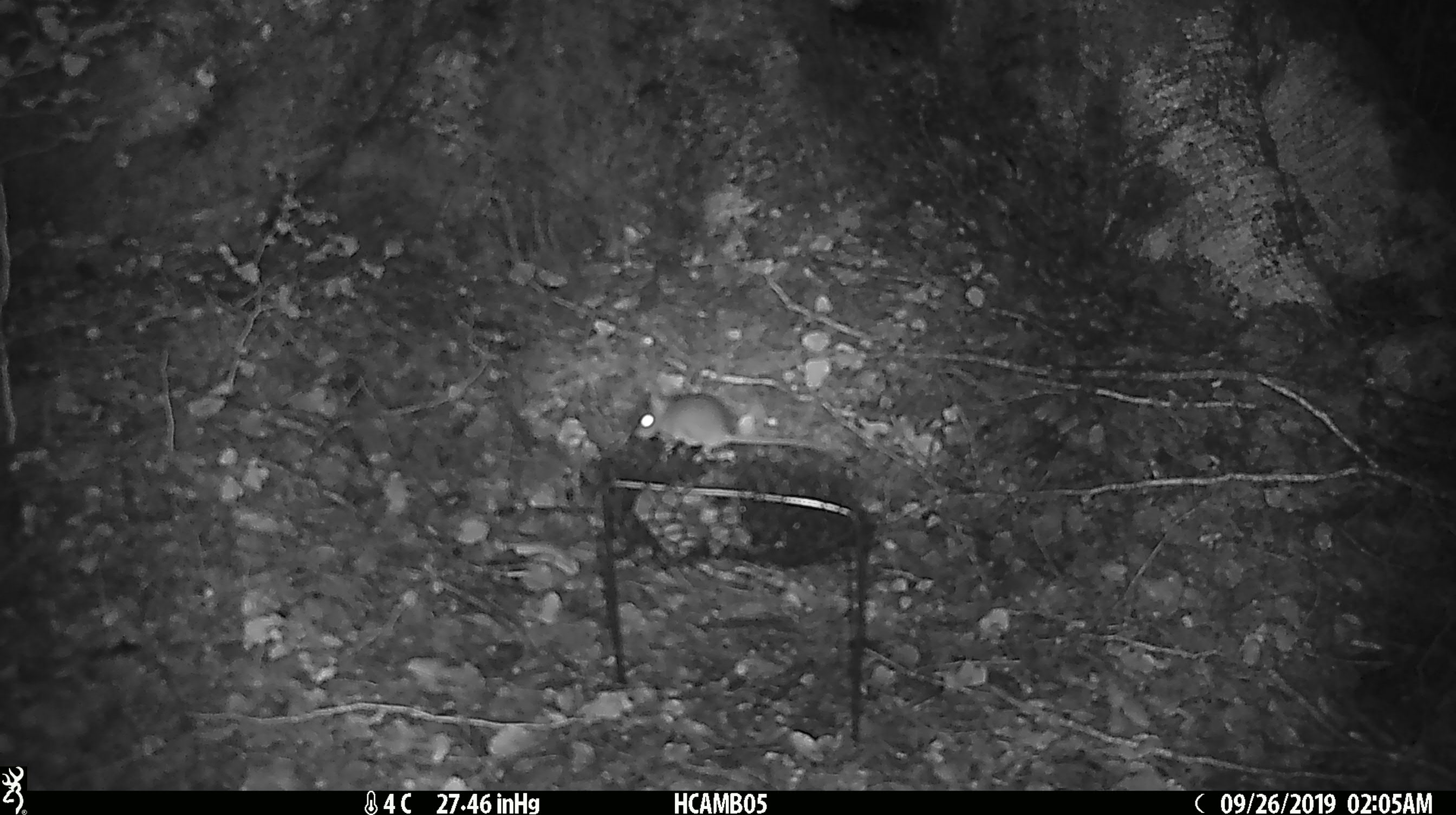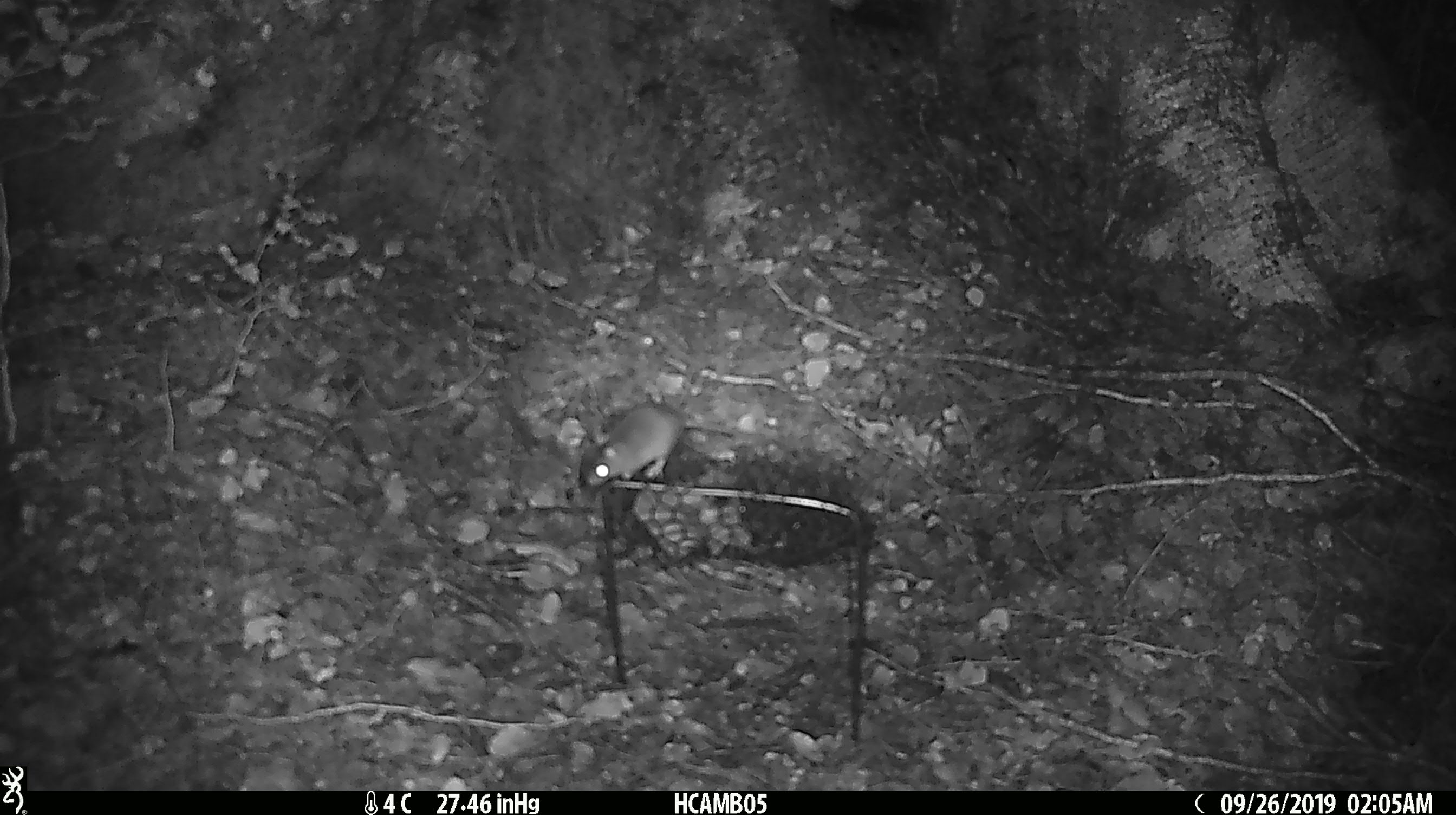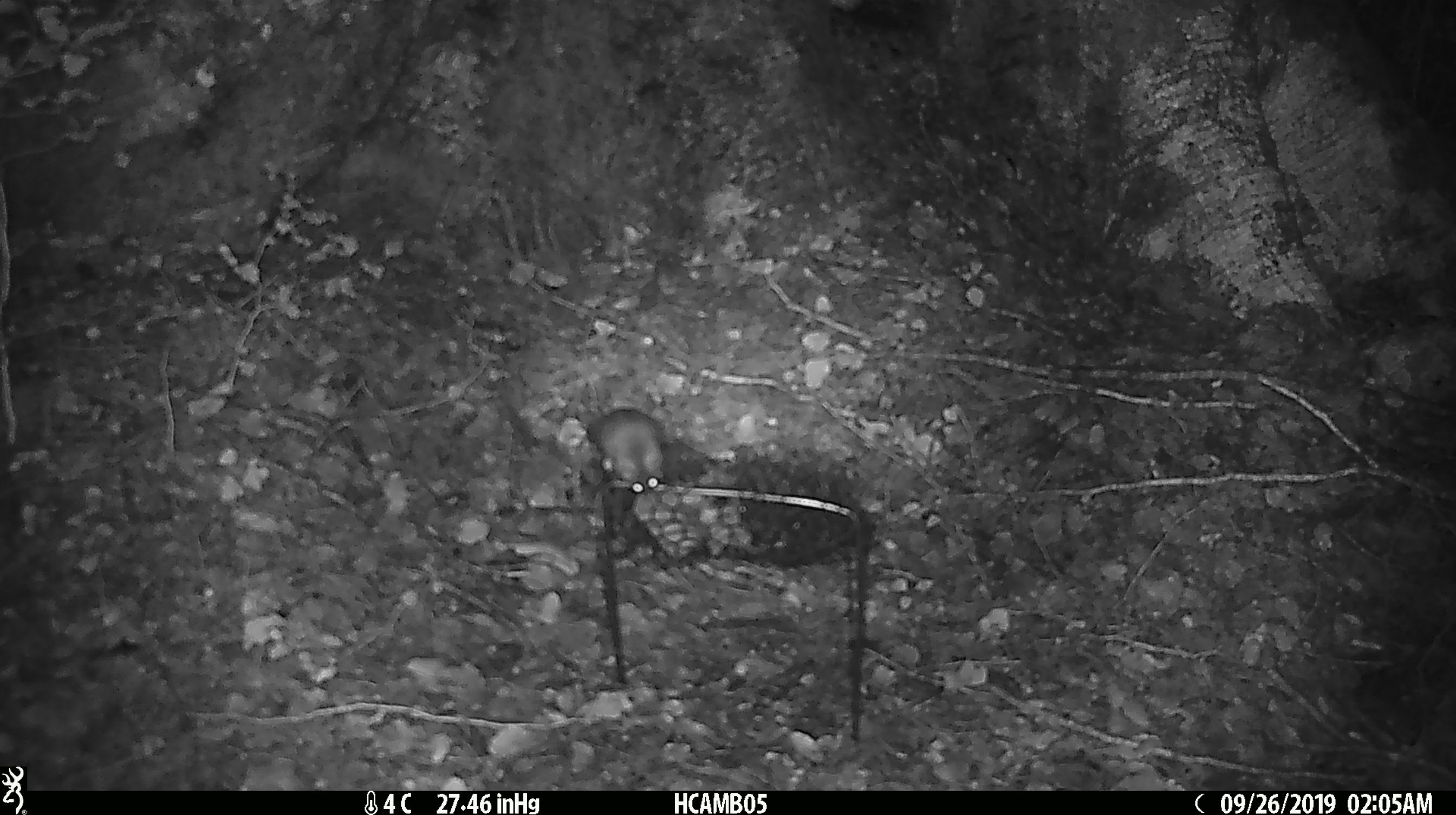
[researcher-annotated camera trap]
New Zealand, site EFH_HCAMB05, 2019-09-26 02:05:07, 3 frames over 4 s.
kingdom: Animalia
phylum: Chordata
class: Mammalia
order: Rodentia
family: Muridae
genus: Mus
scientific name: Mus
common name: mouse